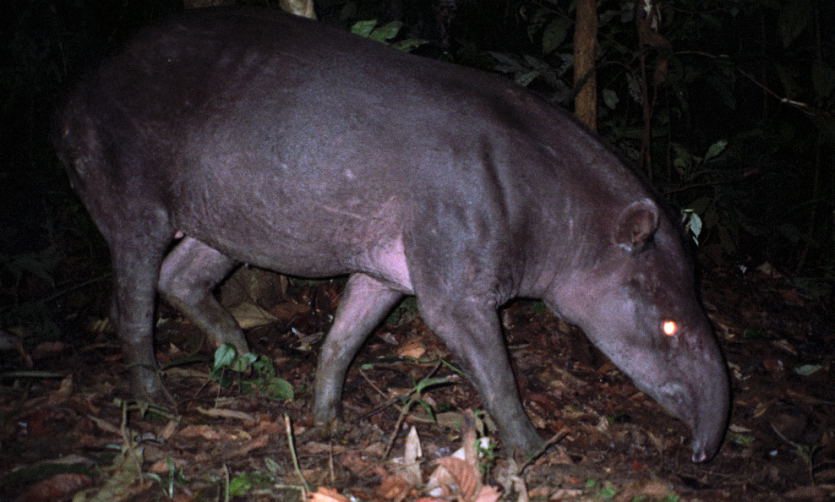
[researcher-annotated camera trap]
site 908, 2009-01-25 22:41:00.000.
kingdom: Animalia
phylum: Chordata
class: Mammalia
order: Perissodactyla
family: Tapiridae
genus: Tapirus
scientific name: Tapirus terrestris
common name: south american tapir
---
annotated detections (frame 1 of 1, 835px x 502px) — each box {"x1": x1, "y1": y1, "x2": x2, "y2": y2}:
tapirus terrestris: {"x1": 45, "y1": 1, "x2": 731, "y2": 464}